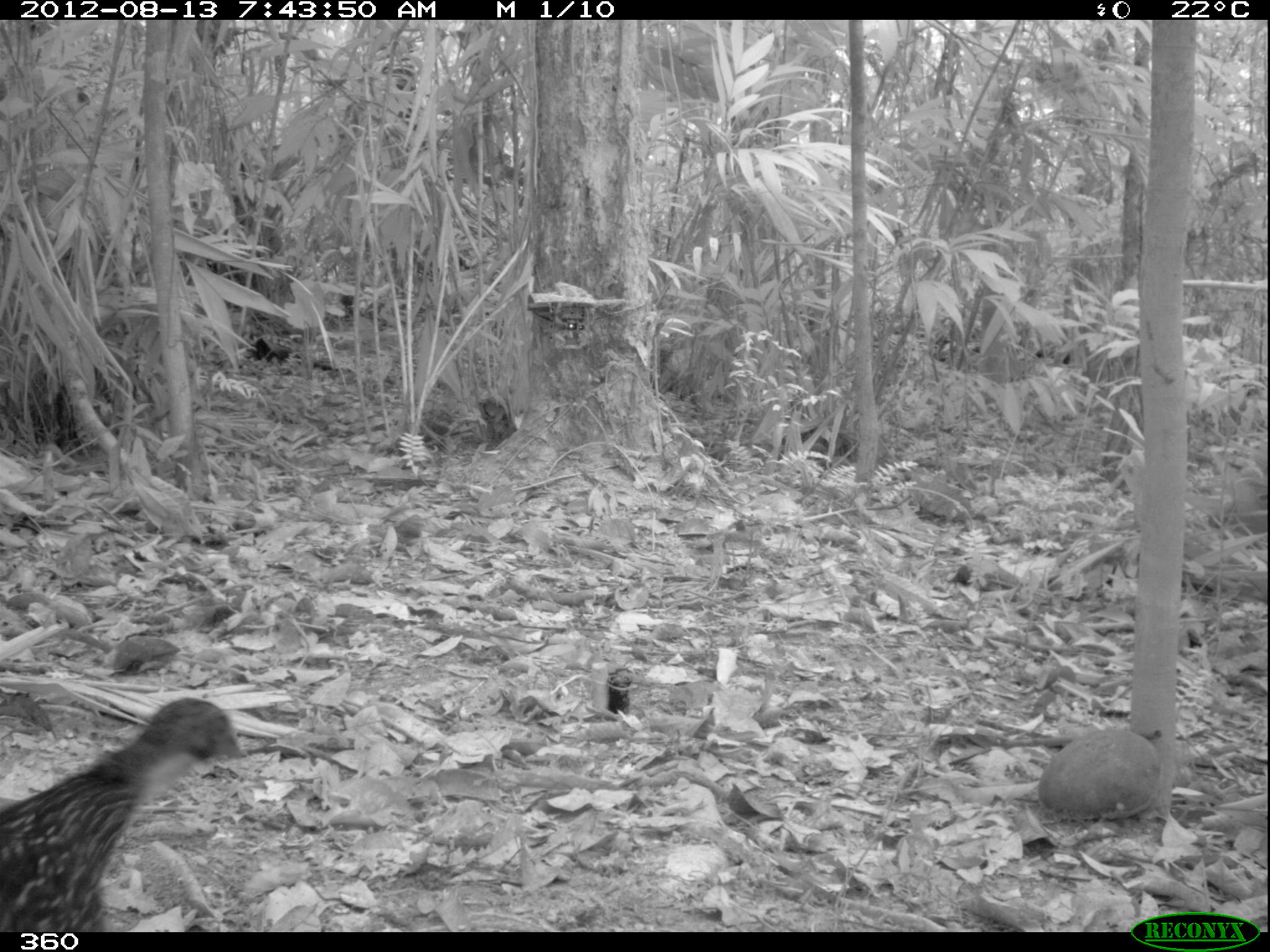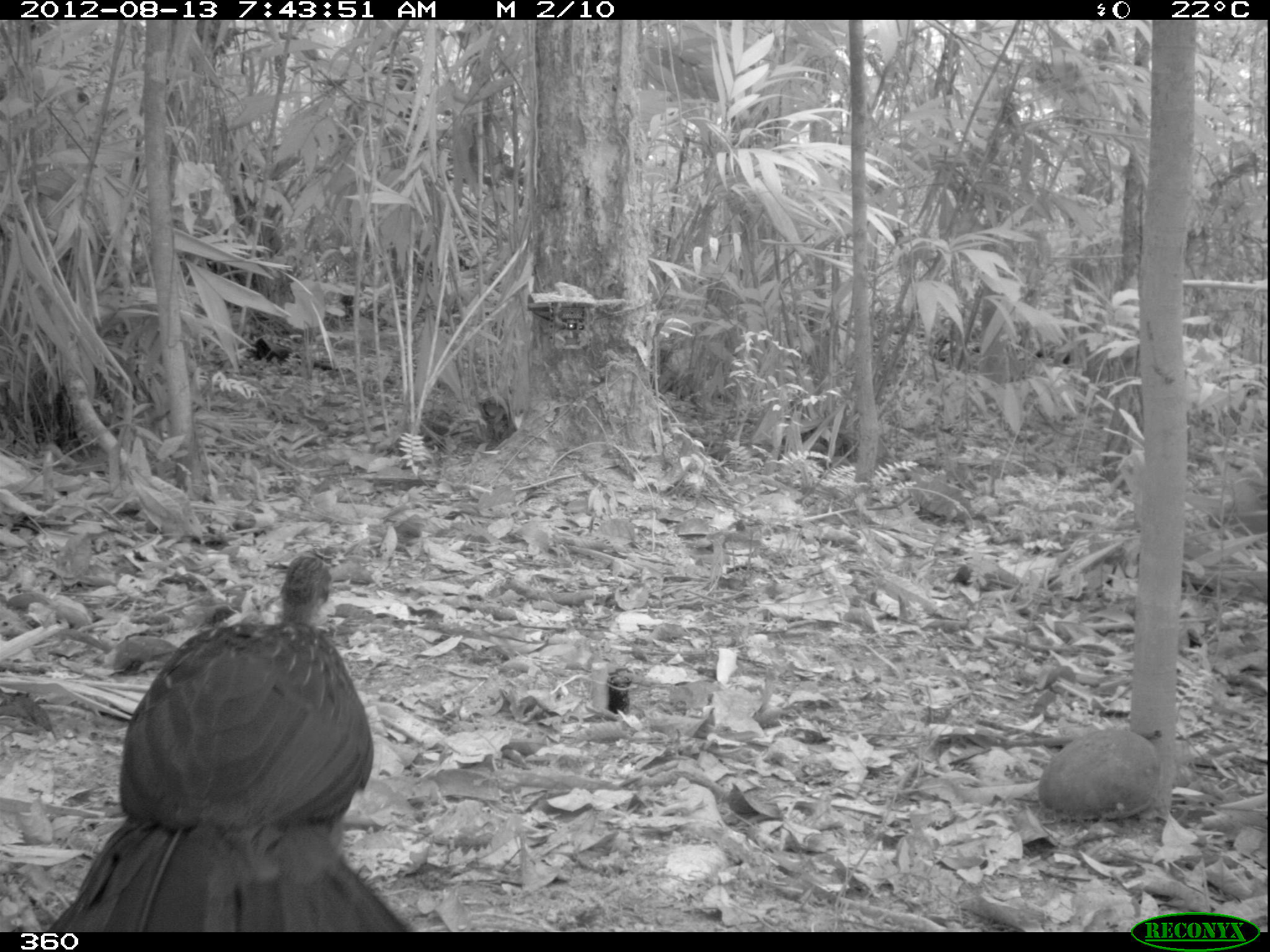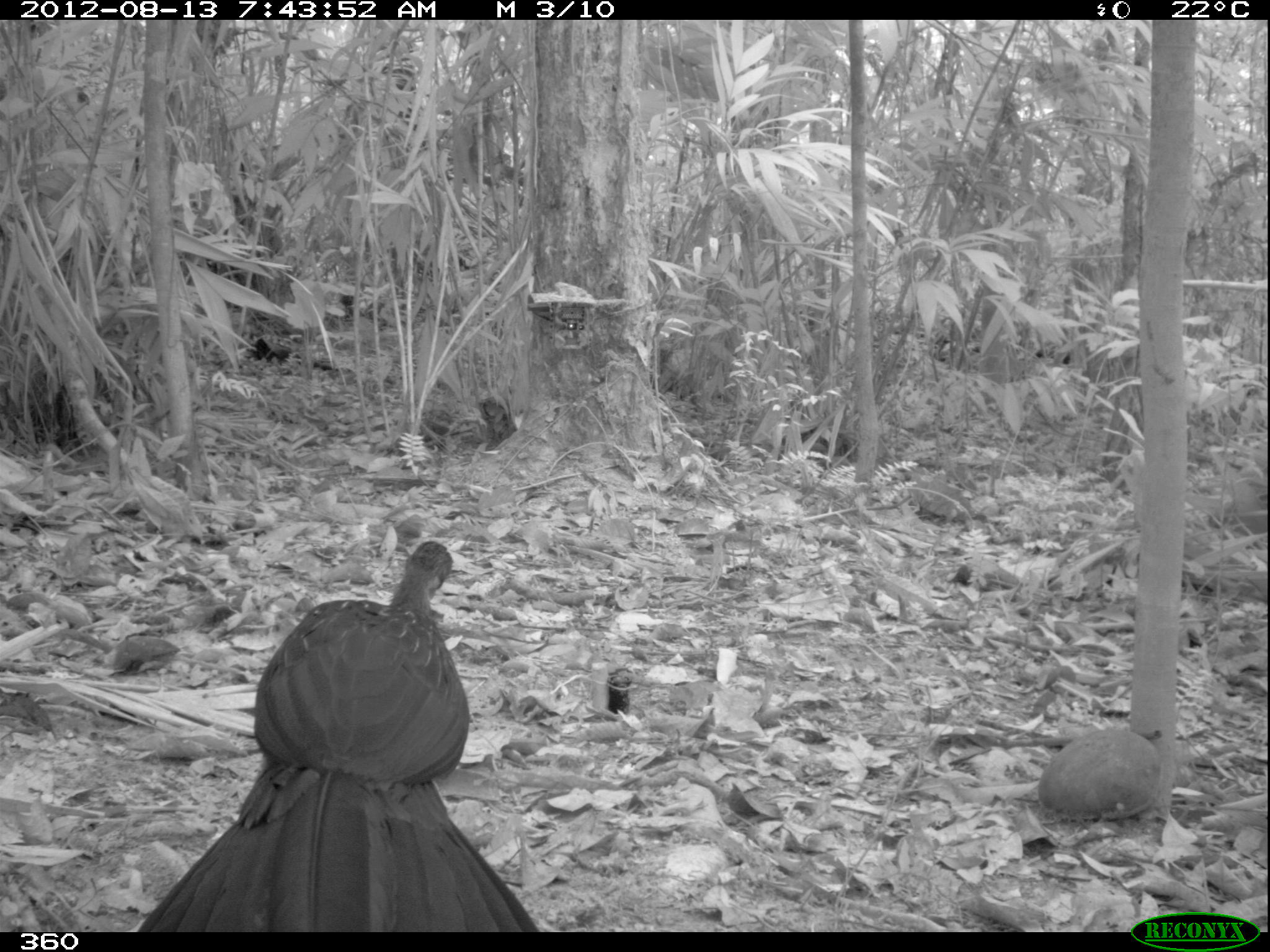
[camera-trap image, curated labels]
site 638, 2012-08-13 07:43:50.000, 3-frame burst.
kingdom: Animalia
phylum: Chordata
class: Aves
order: Galliformes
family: Cracidae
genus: Penelope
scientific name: Penelope jacquacu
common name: spix's guan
Penelope jacquacu (spix's guan).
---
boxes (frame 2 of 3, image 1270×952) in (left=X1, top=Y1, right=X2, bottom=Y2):
penelope jacquacu: (left=47, top=549, right=411, bottom=933)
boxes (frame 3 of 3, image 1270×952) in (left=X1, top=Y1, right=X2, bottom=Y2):
penelope jacquacu: (left=135, top=539, right=539, bottom=931)